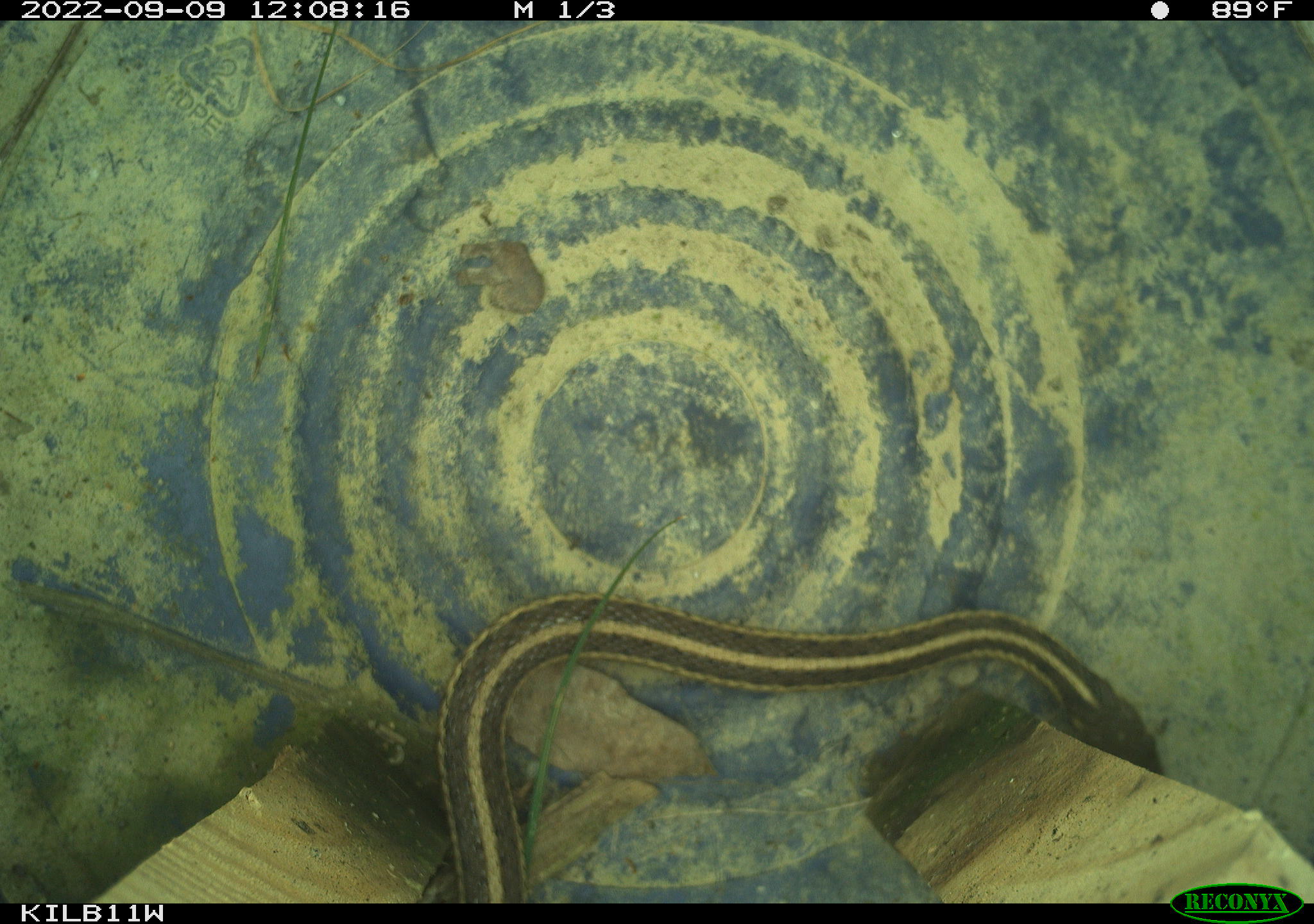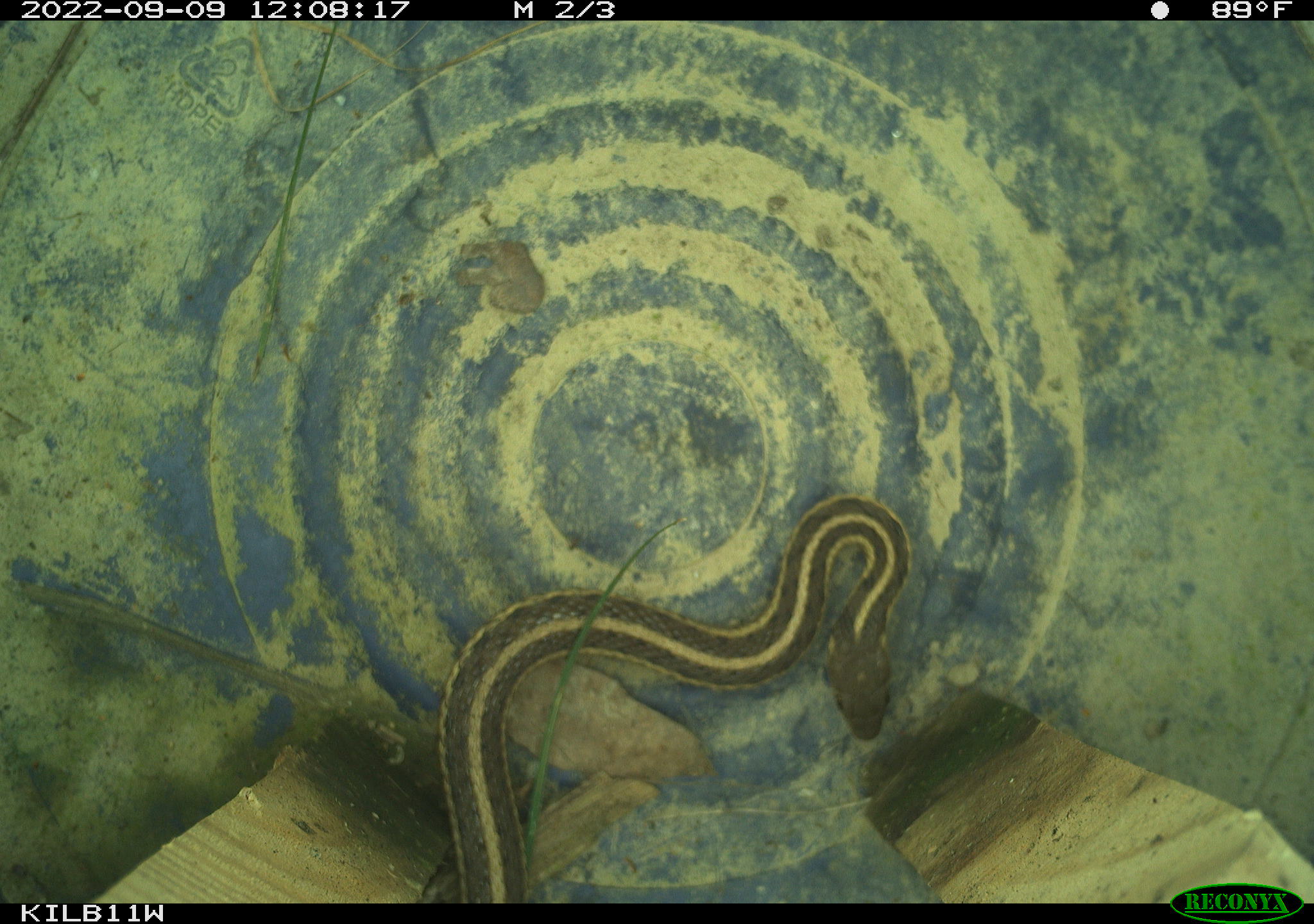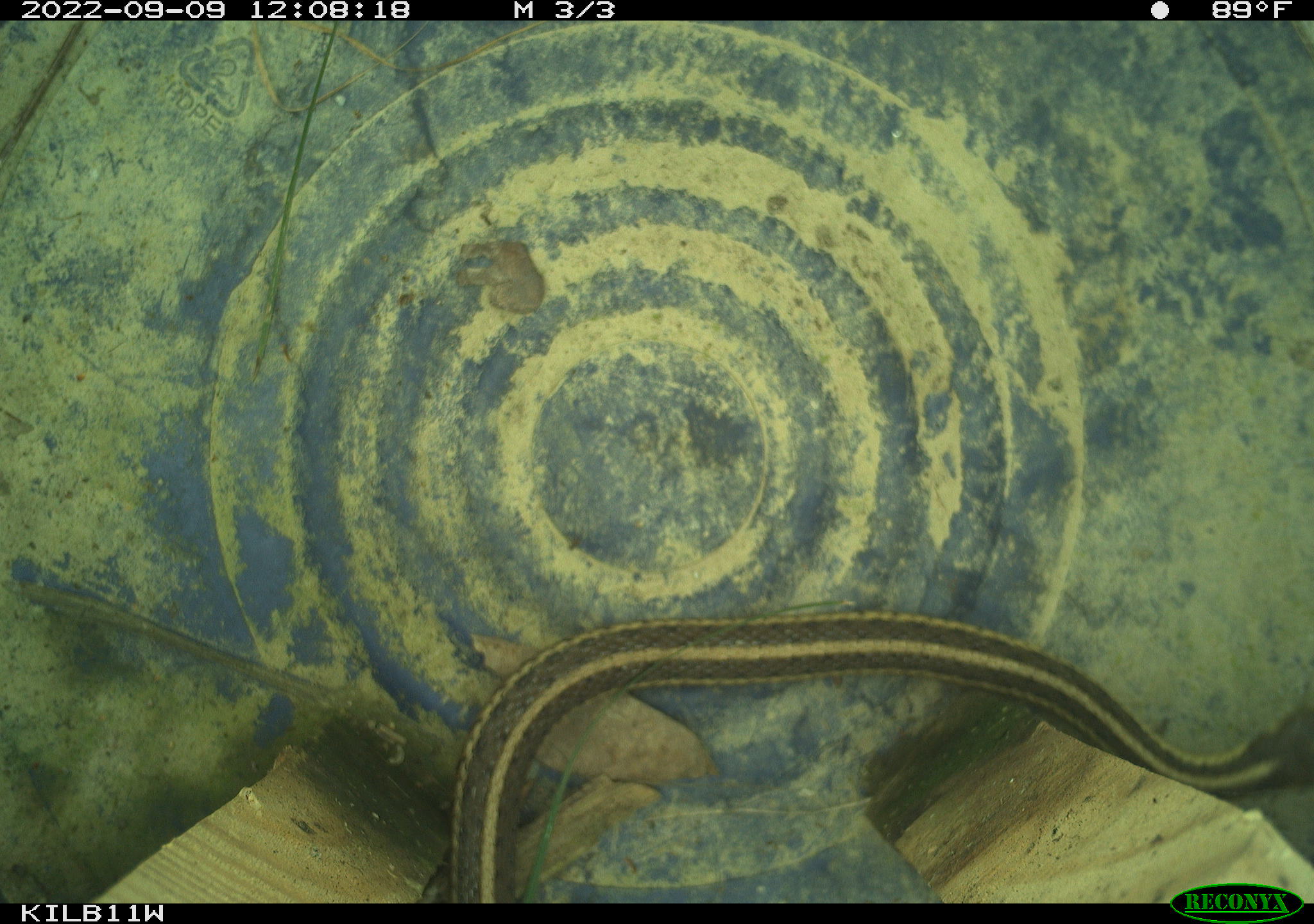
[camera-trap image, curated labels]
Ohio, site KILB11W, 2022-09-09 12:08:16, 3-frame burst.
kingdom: Animalia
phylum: Chordata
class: Reptilia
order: Squamata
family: Colubridae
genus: Thamnophis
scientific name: Thamnophis sirtalis sirtalis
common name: eastern gartersnake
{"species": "eastern gartersnake (Thamnophis sirtalis sirtalis)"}